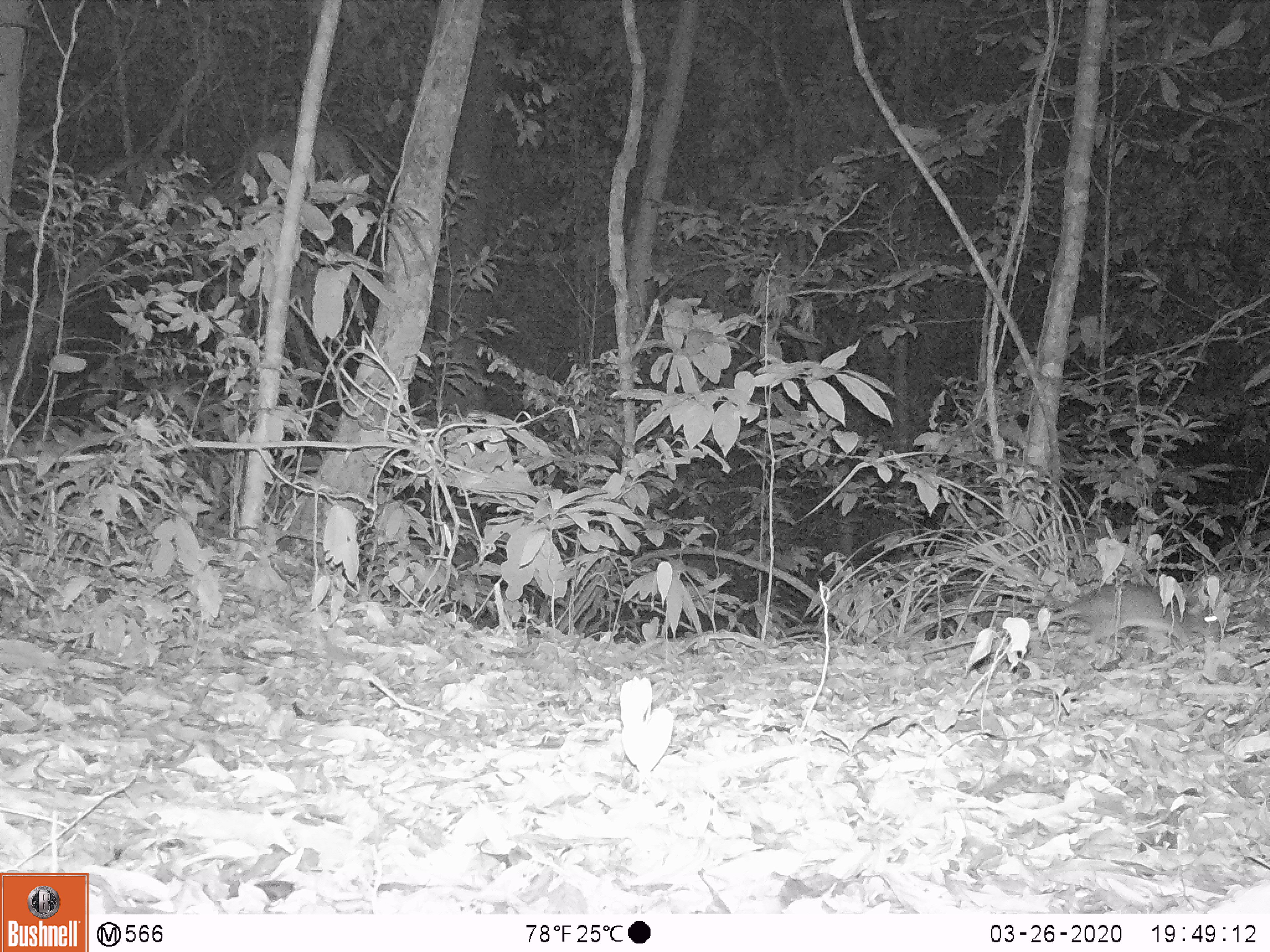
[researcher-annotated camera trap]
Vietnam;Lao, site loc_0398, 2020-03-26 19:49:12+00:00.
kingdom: Animalia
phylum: Chordata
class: Mammalia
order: Rodentia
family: Muridae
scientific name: Muridae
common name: old-world mice and rats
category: unidentified murid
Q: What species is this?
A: Unidentified murid (old-world mice and rats) (Muridae).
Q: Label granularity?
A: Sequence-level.